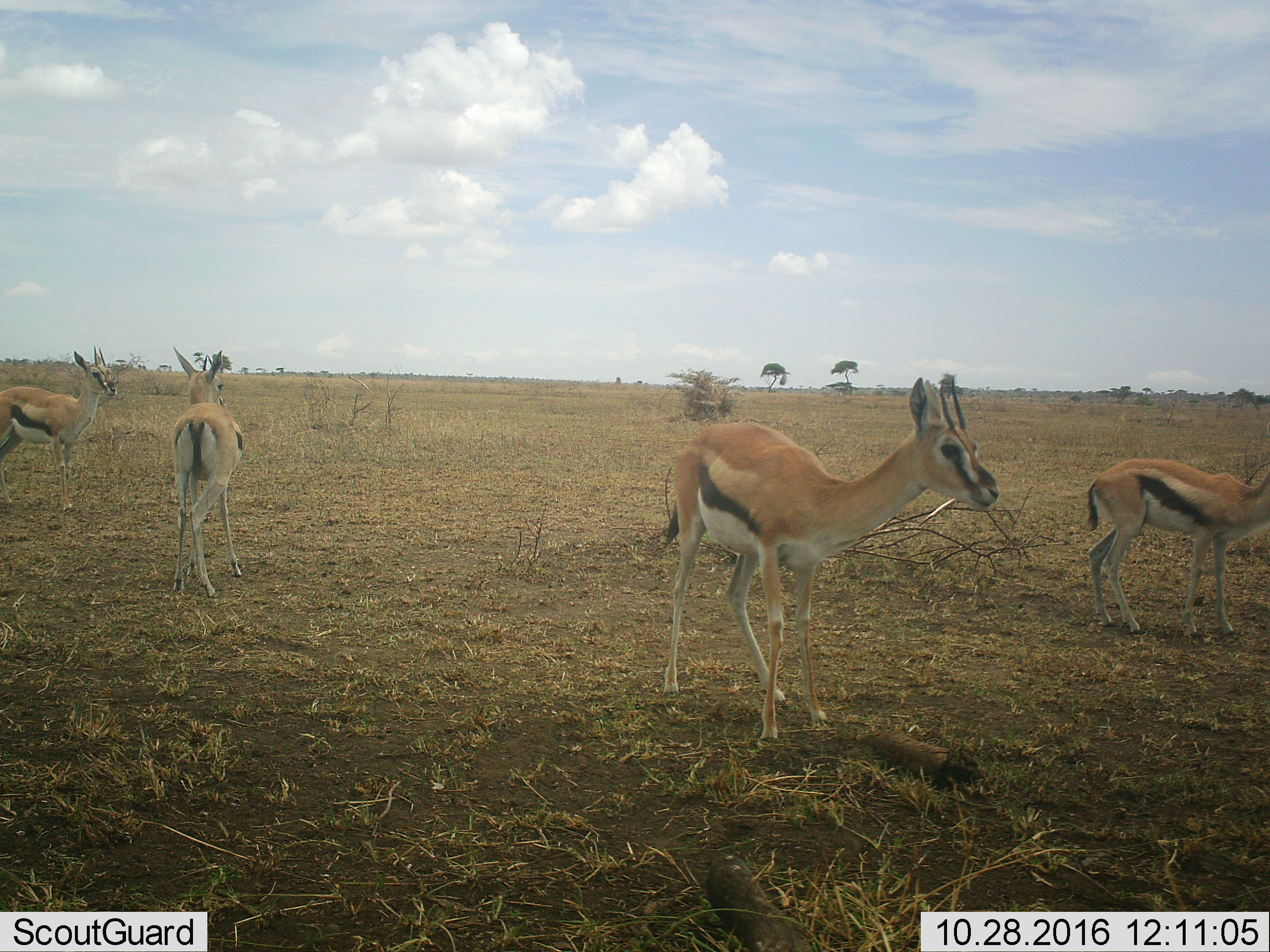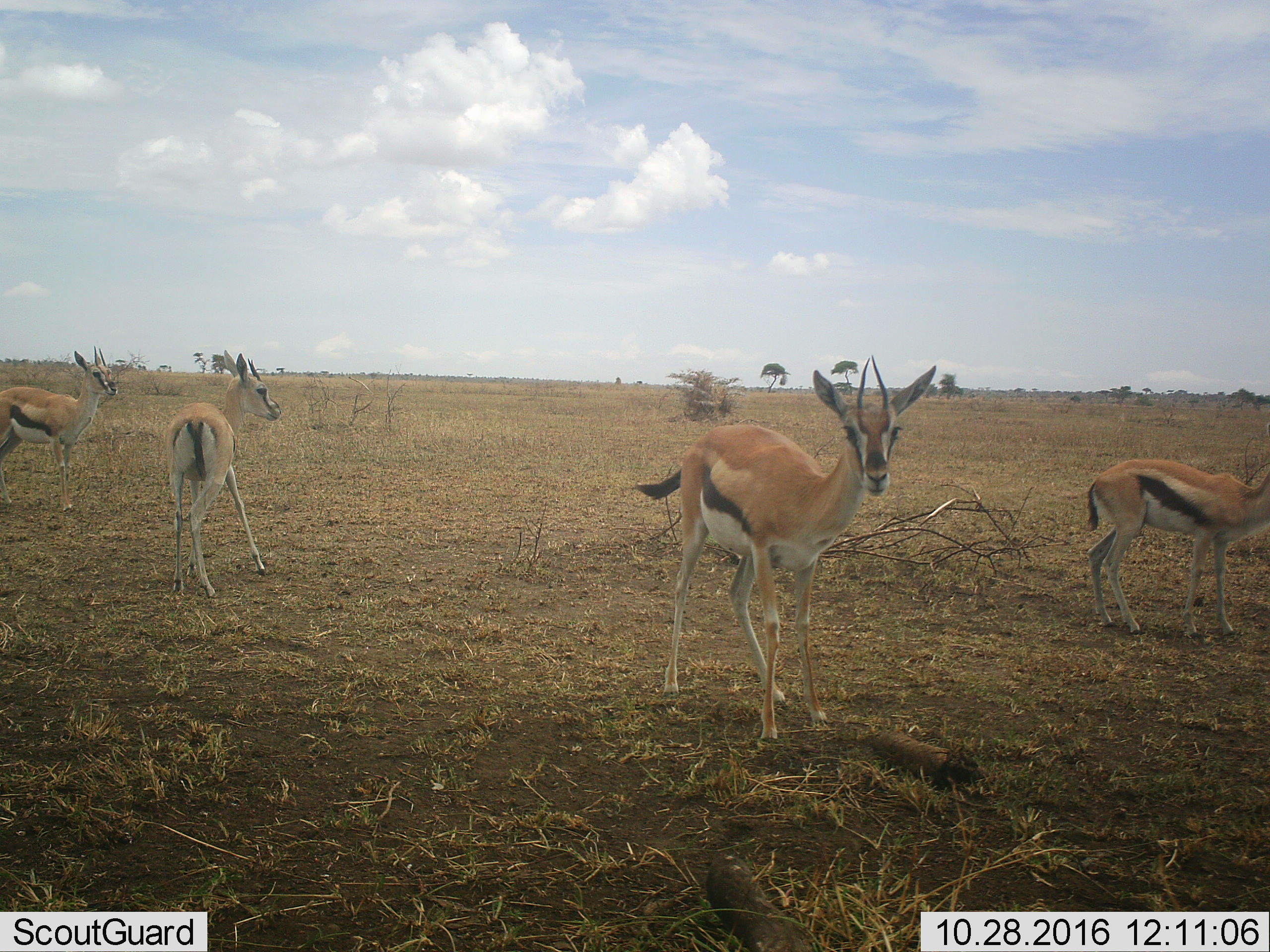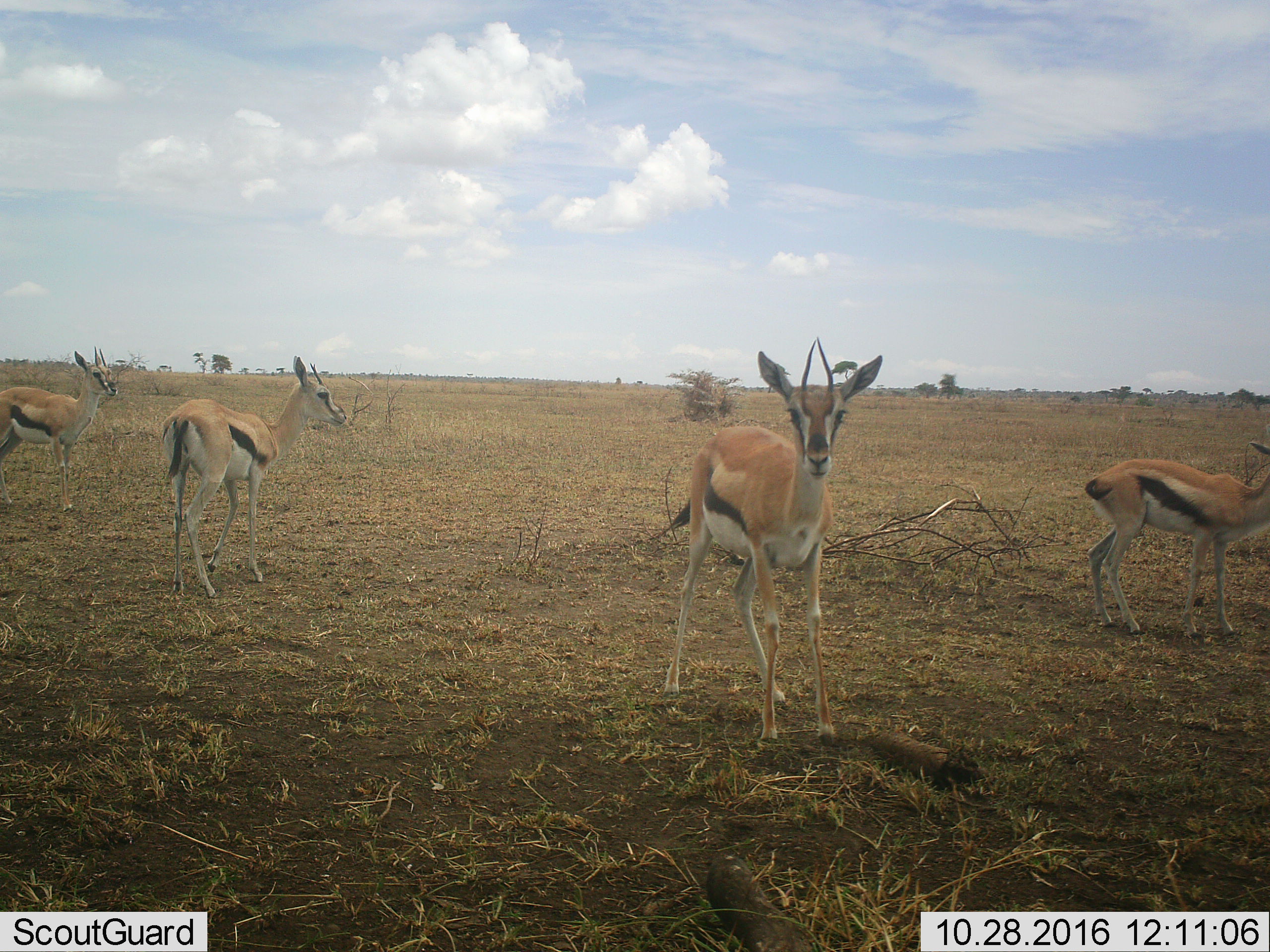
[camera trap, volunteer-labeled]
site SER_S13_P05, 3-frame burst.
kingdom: Animalia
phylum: Chordata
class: Mammalia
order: Artiodactyla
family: Bovidae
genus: Eudorcas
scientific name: Eudorcas thomsonii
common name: thomson's gazelle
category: gazellethomsons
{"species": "gazellethomsons (thomson's gazelle) (Eudorcas thomsonii)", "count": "4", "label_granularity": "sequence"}